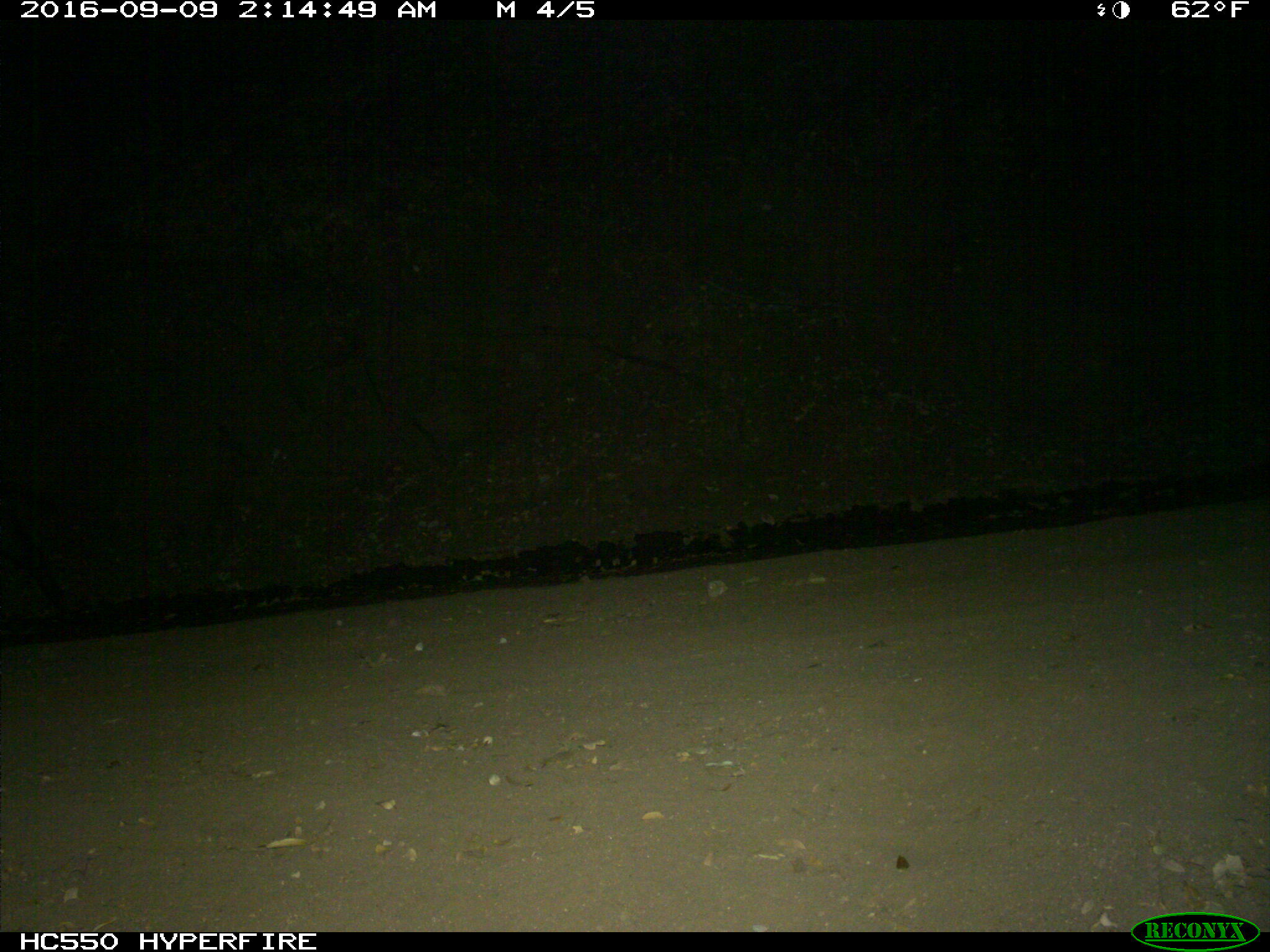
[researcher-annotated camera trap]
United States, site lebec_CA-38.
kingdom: Animalia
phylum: Chordata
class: Mammalia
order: Artiodactyla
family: Suidae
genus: Sus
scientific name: Sus scrofa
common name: wild boar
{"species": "Sus scrofa (wild boar)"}